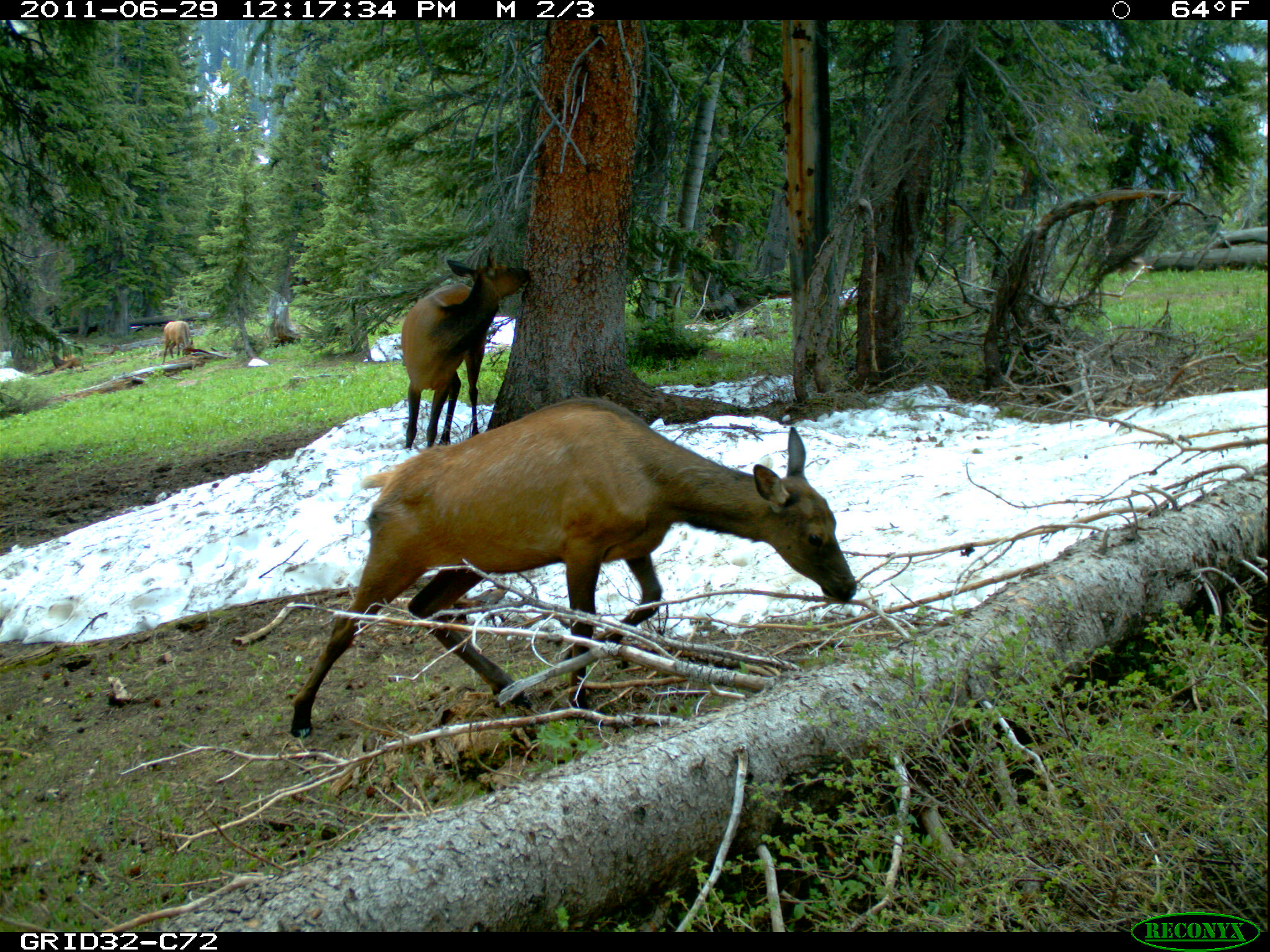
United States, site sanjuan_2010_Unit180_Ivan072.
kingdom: Animalia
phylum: Chordata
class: Mammalia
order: Artiodactyla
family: Cervidae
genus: Cervus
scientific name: Cervus elaphus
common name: red deer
Cervus elaphus (red deer).